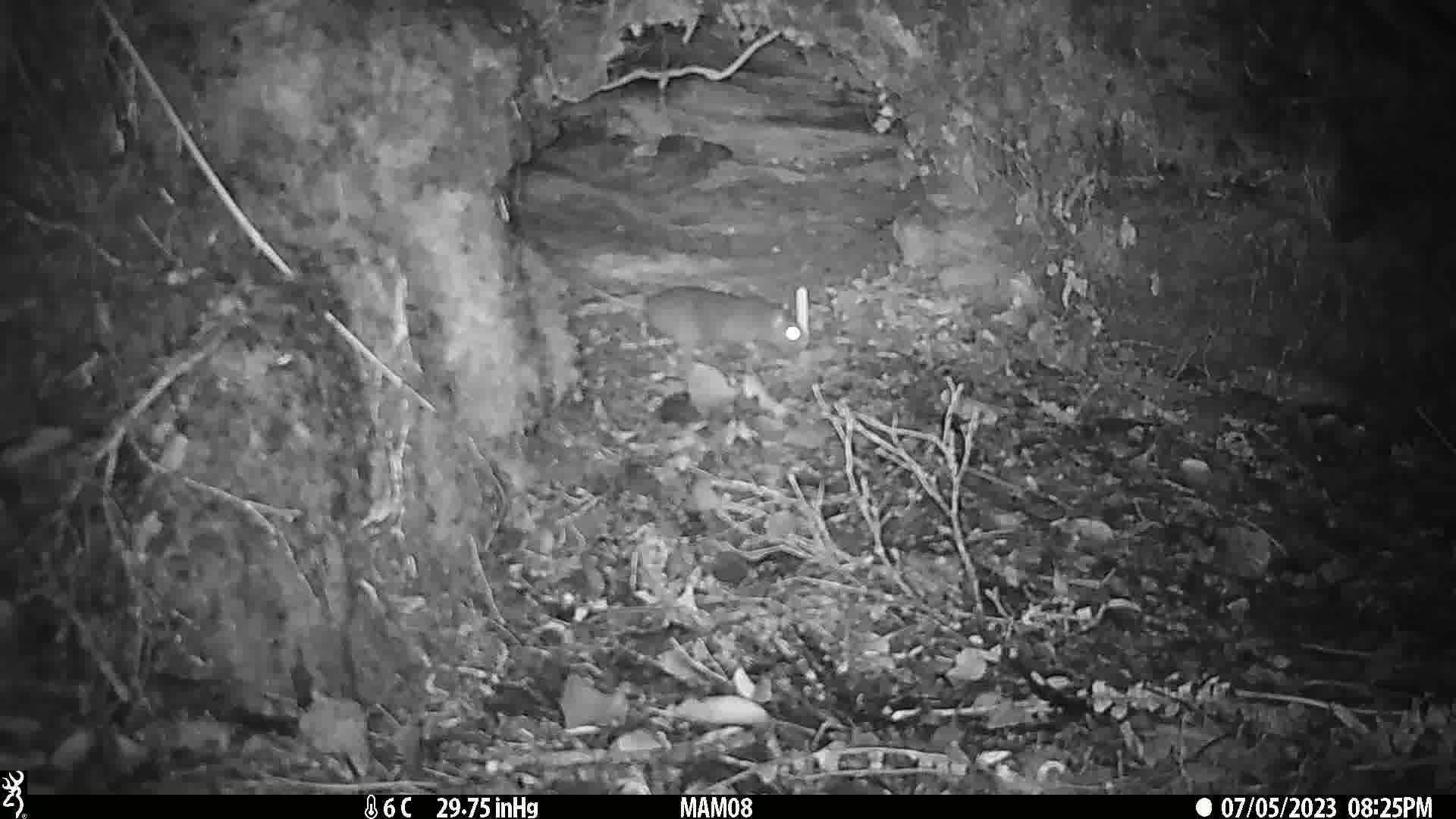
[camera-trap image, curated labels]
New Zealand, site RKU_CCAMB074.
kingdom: Animalia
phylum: Chordata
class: Mammalia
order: Rodentia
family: Muridae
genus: Rattus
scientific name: Rattus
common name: rat